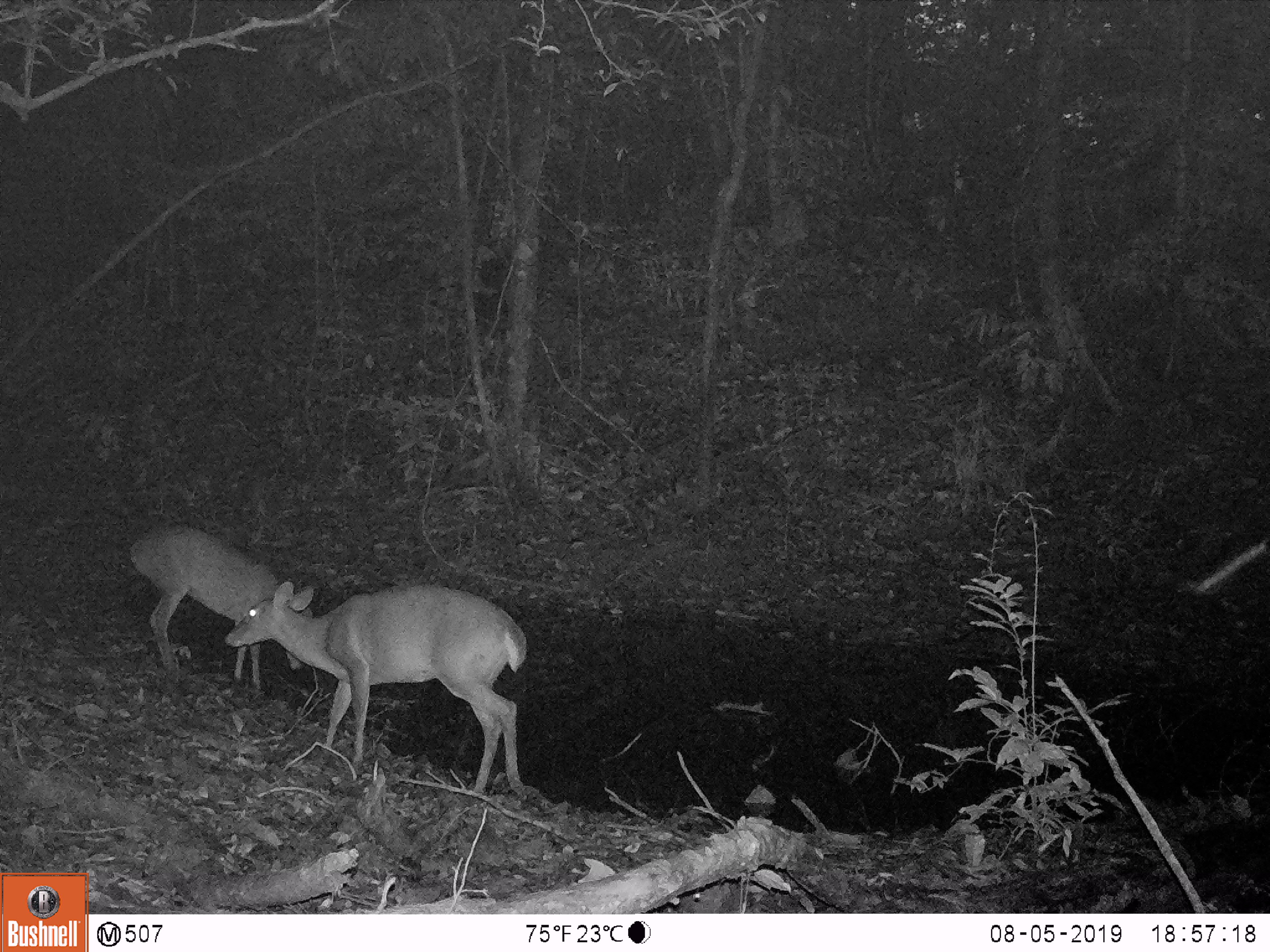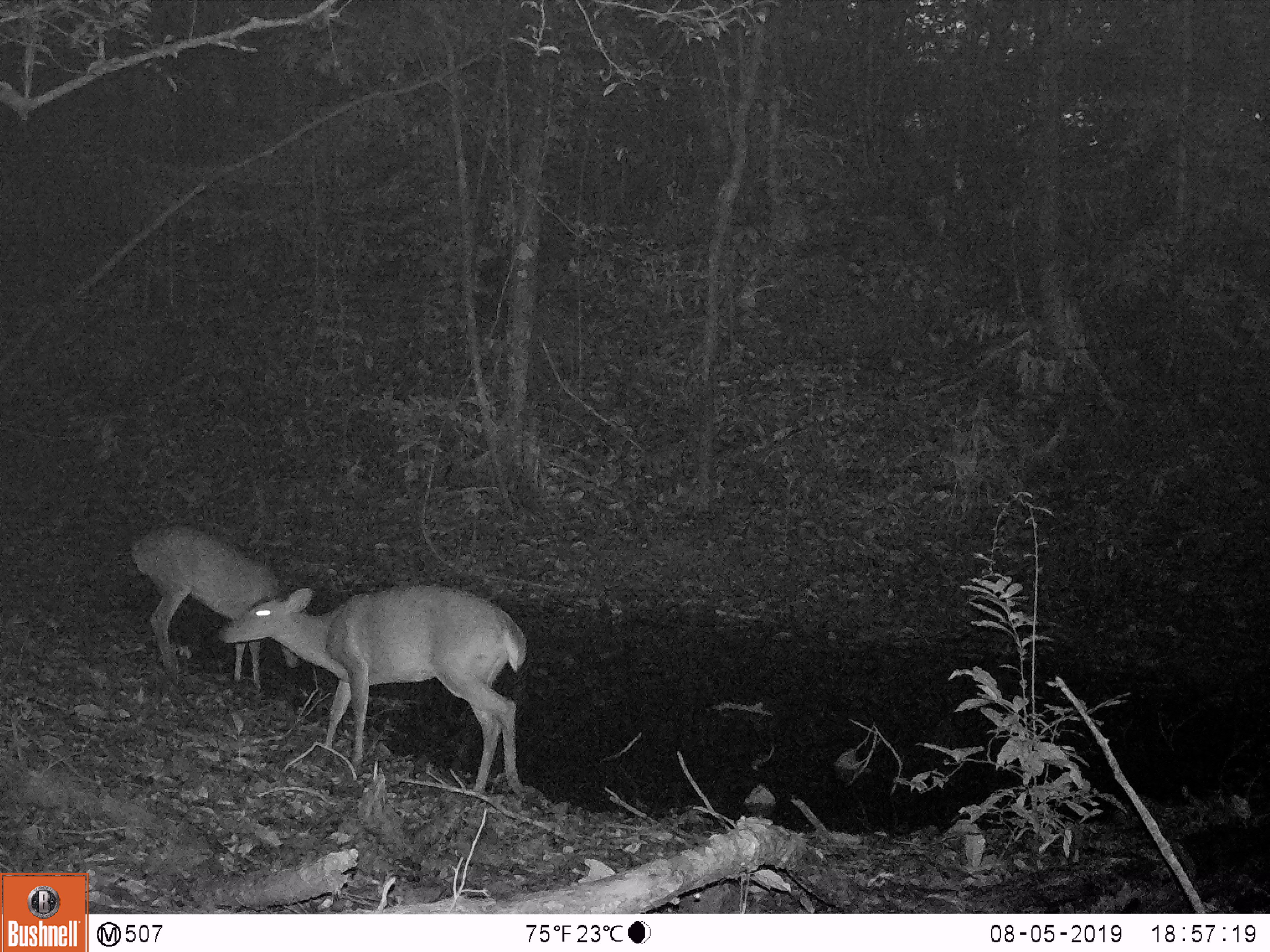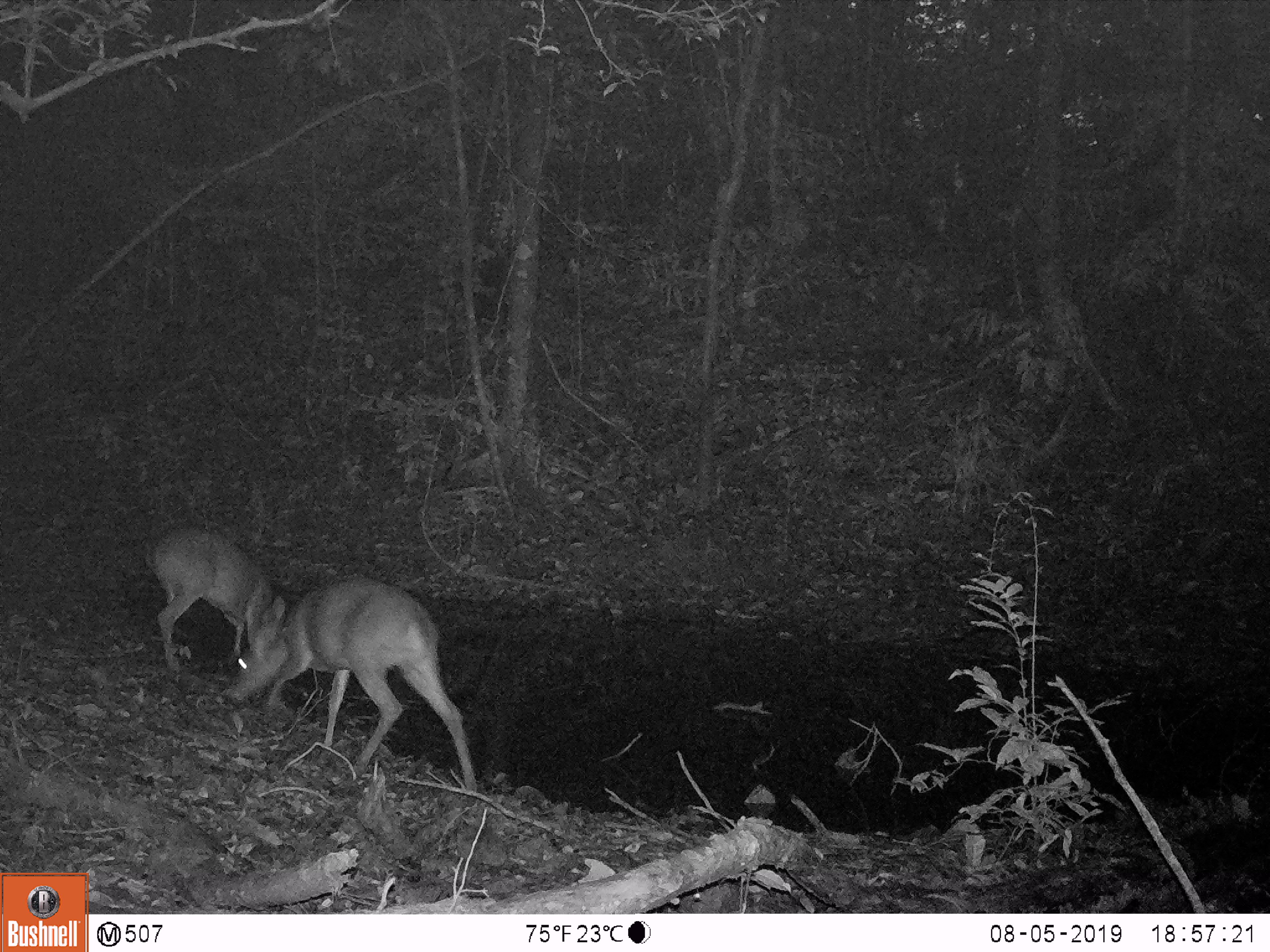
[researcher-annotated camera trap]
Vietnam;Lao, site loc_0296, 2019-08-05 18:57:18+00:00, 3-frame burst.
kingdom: Animalia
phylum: Chordata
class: Mammalia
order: Artiodactyla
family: Cervidae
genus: Muntiacus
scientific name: Muntiacus vuquangensis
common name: large-antlered muntjac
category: large antlered muntjac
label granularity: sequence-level